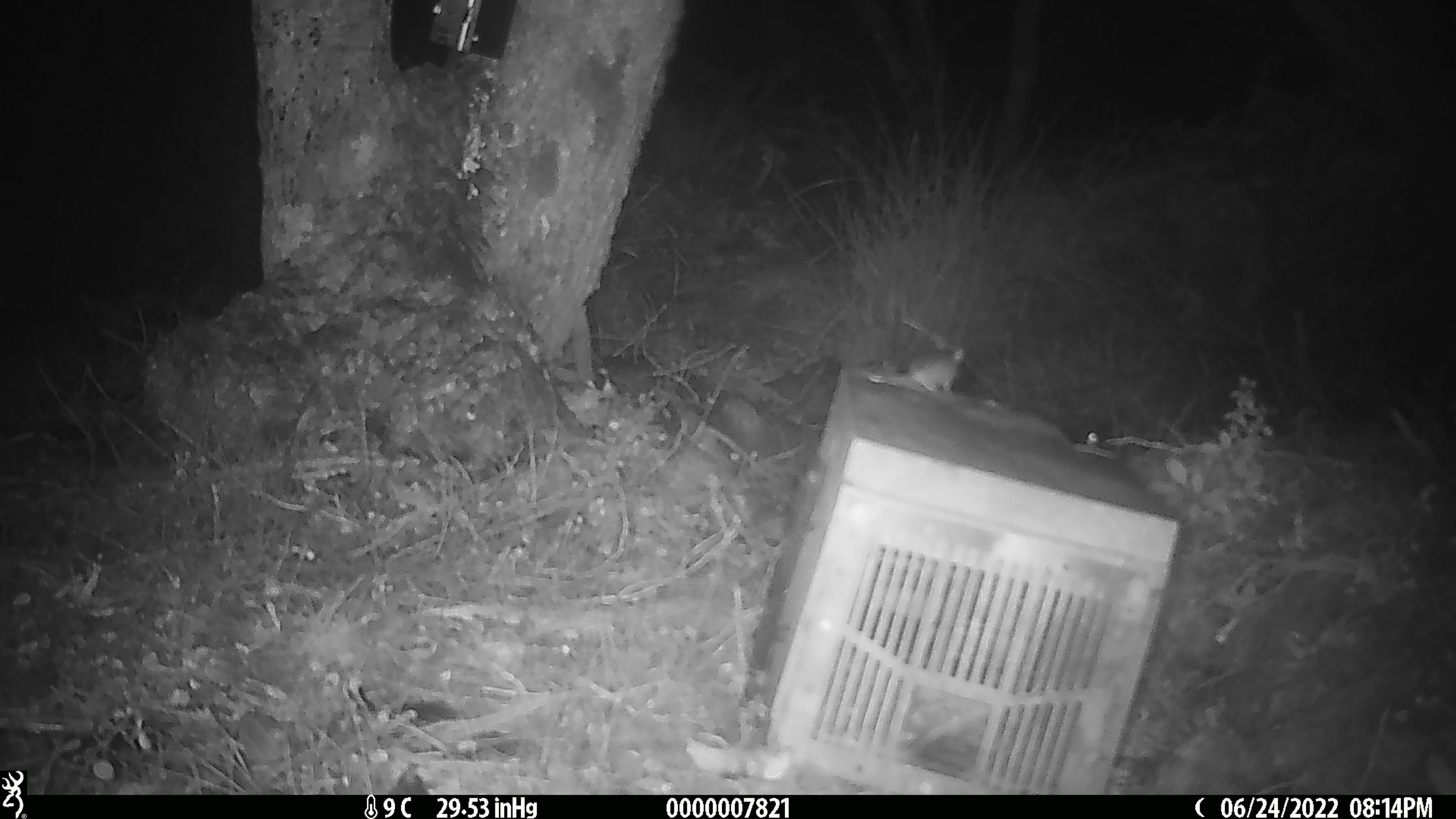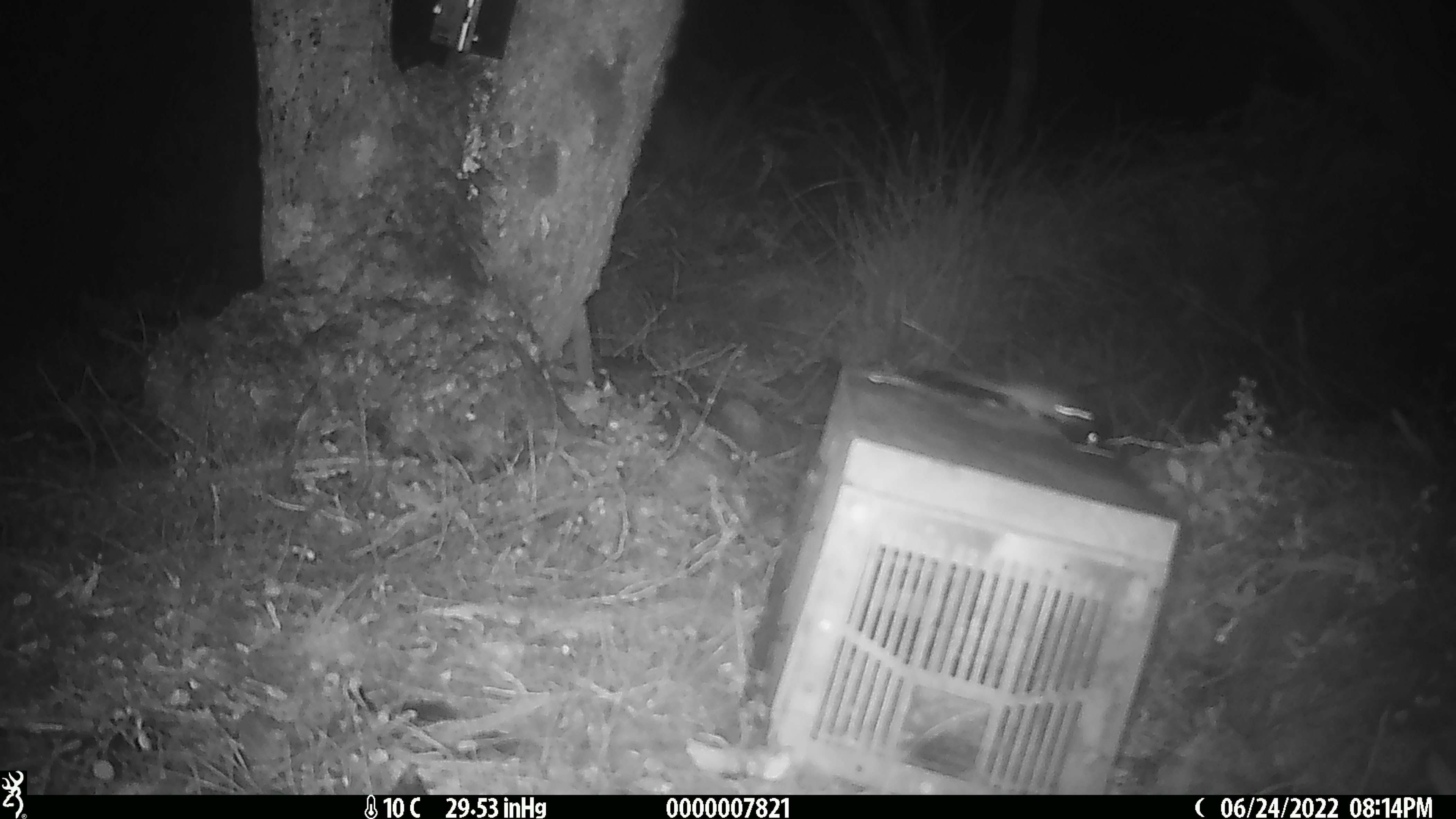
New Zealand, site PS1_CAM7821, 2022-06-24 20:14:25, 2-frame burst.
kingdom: Animalia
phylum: Chordata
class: Mammalia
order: Rodentia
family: Muridae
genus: Mus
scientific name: Mus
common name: mouse